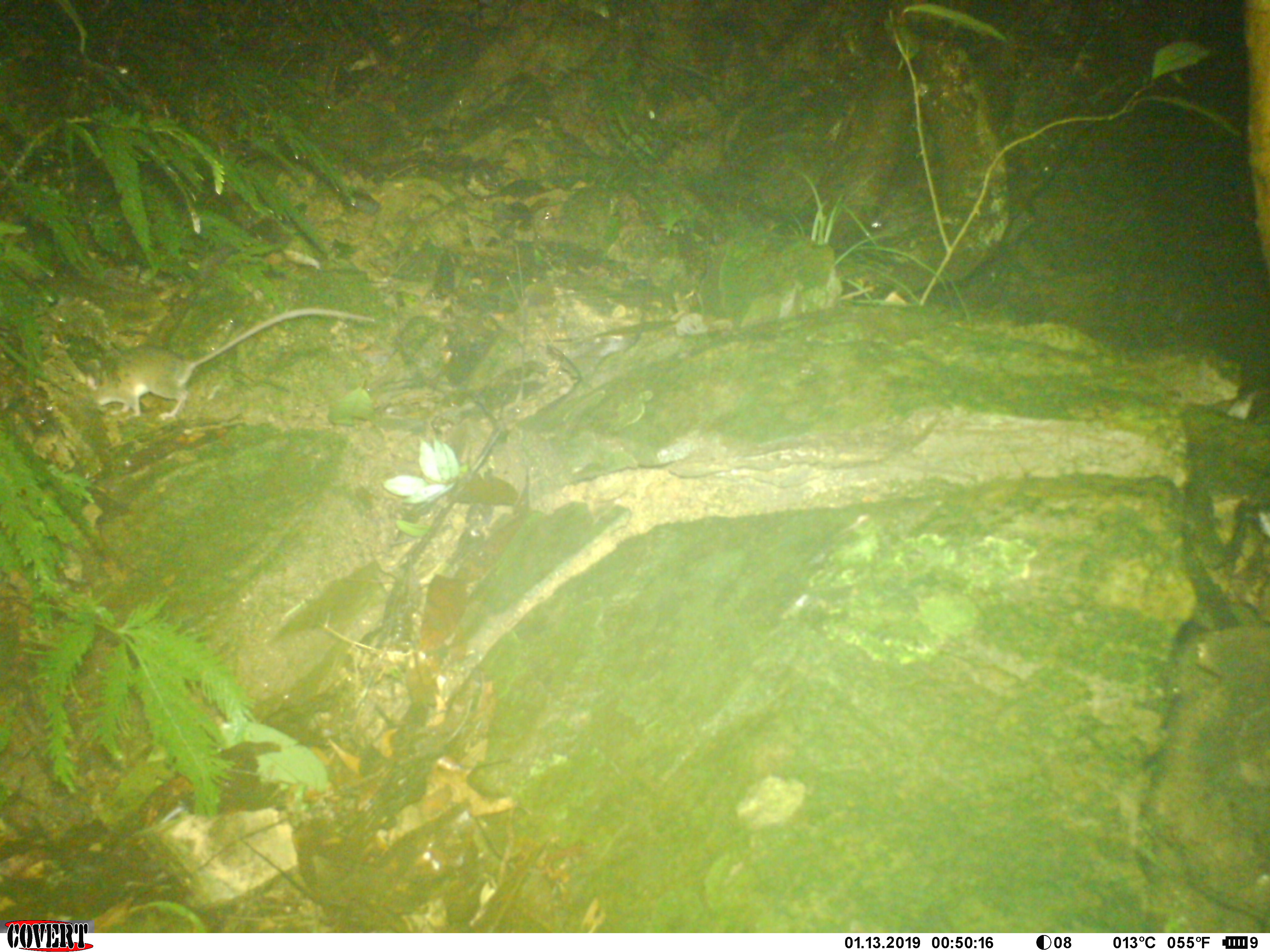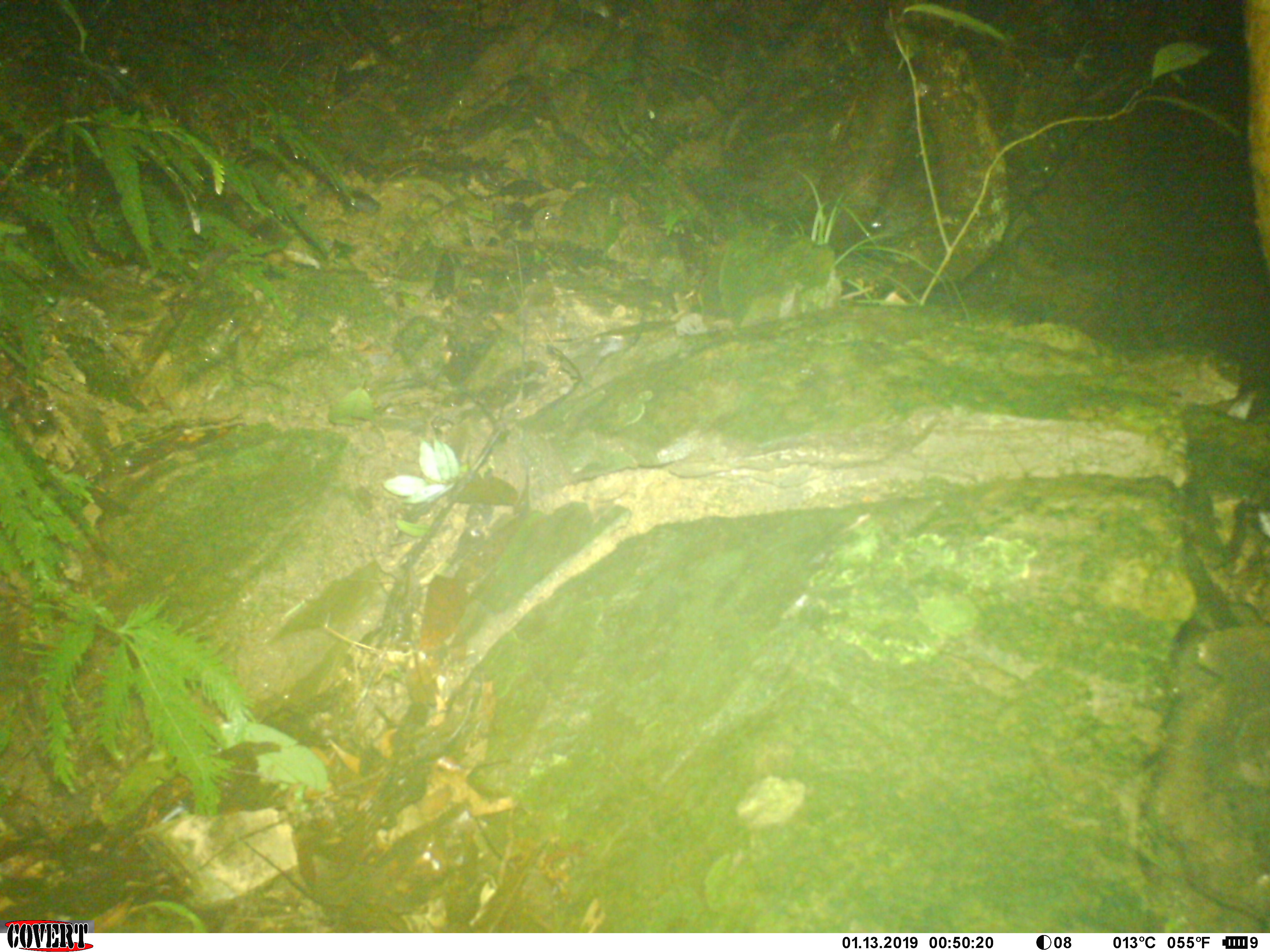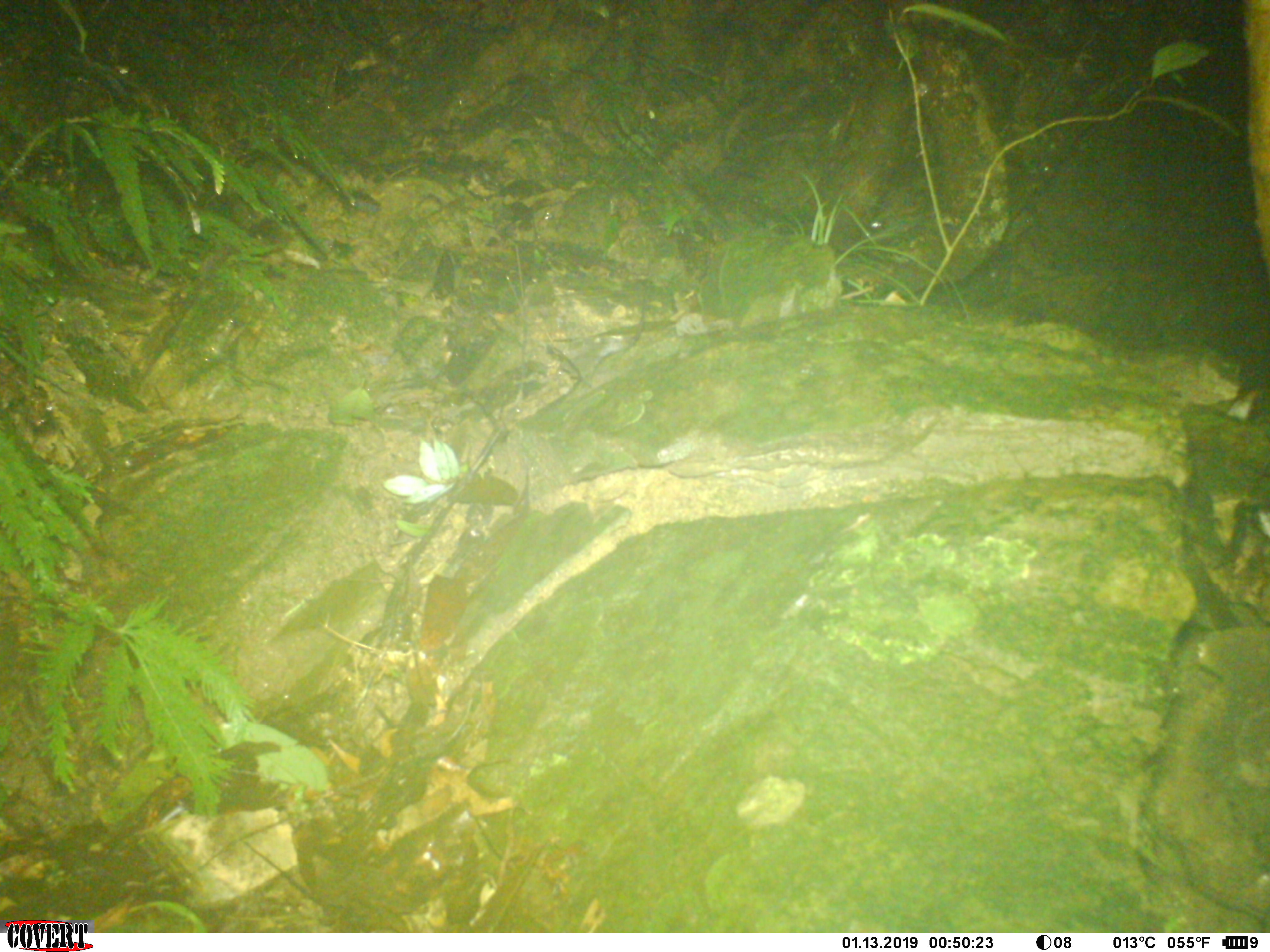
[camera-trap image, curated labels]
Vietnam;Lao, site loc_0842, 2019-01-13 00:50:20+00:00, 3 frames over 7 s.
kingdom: Animalia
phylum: Chordata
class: Mammalia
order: Rodentia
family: Muridae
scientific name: Muridae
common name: old-world mice and rats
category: unidentified murid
Unidentified murid (old-world mice and rats) (Muridae). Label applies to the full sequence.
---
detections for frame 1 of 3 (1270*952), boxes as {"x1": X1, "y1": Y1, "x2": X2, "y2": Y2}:
unidentified murid: {"x1": 60, "y1": 307, "x2": 375, "y2": 420}